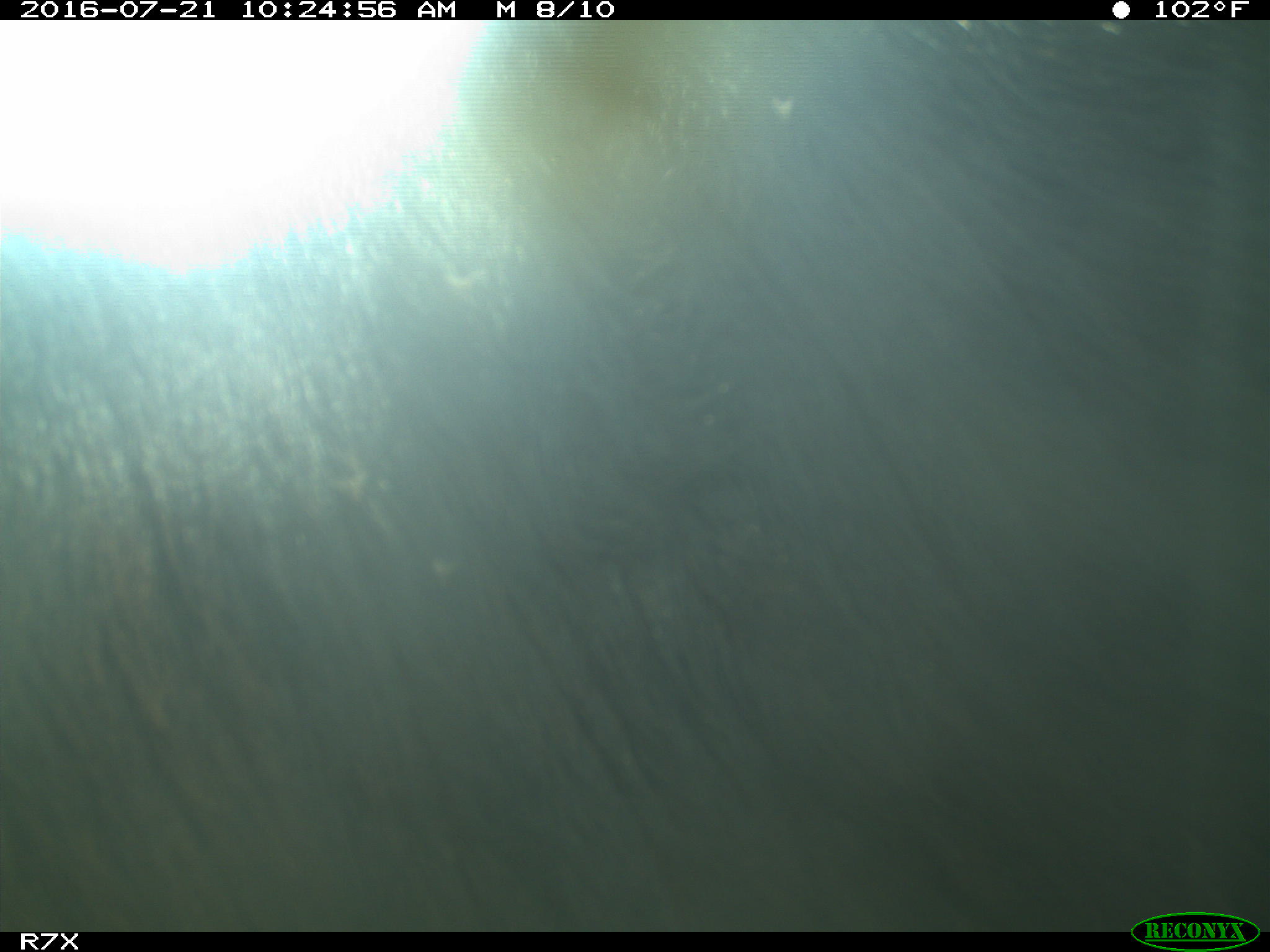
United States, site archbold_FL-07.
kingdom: Animalia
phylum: Chordata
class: Mammalia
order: Artiodactyla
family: Bovidae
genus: Bos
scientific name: Bos taurus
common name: domestic cow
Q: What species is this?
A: Bos taurus (domestic cow).